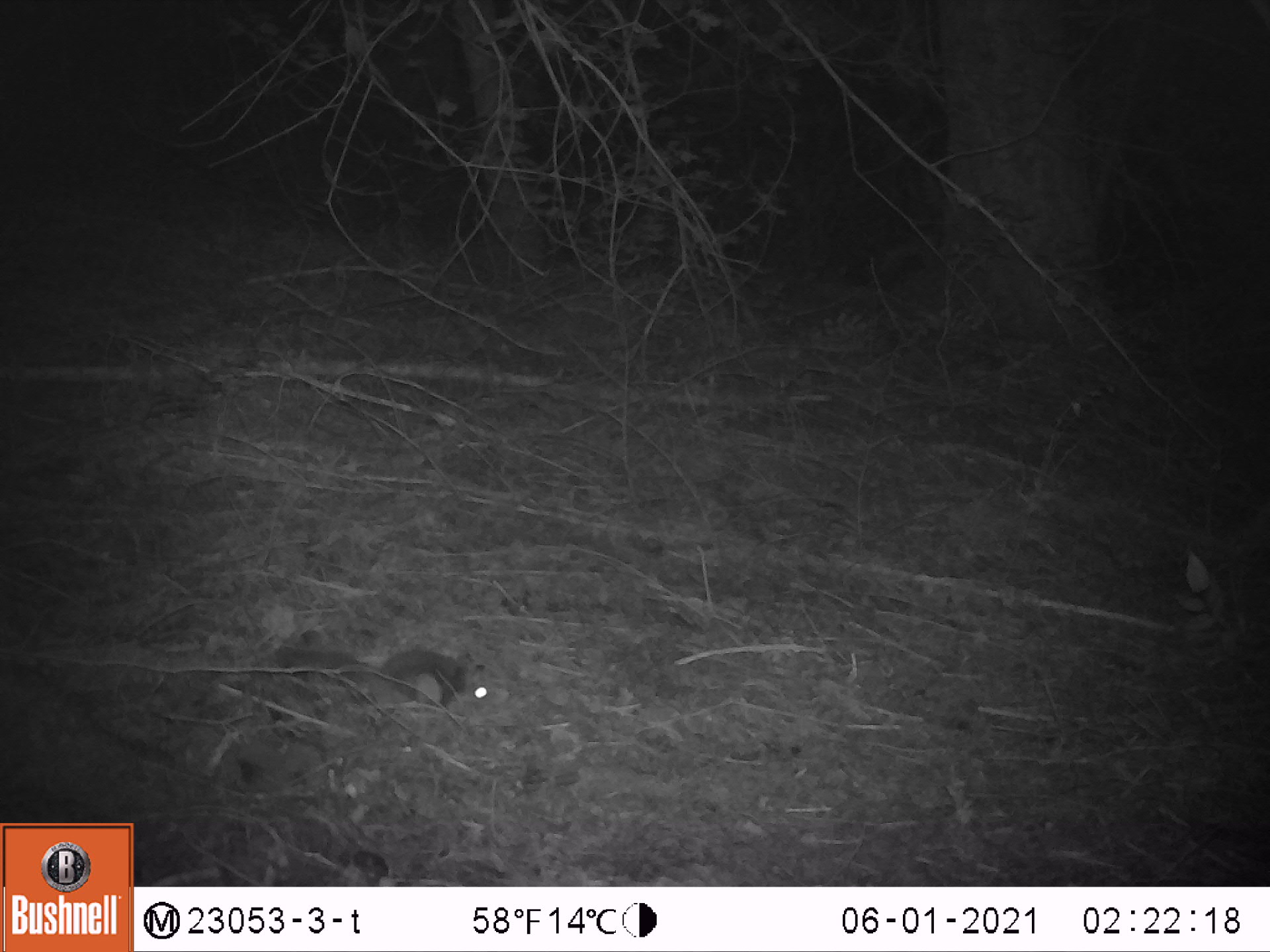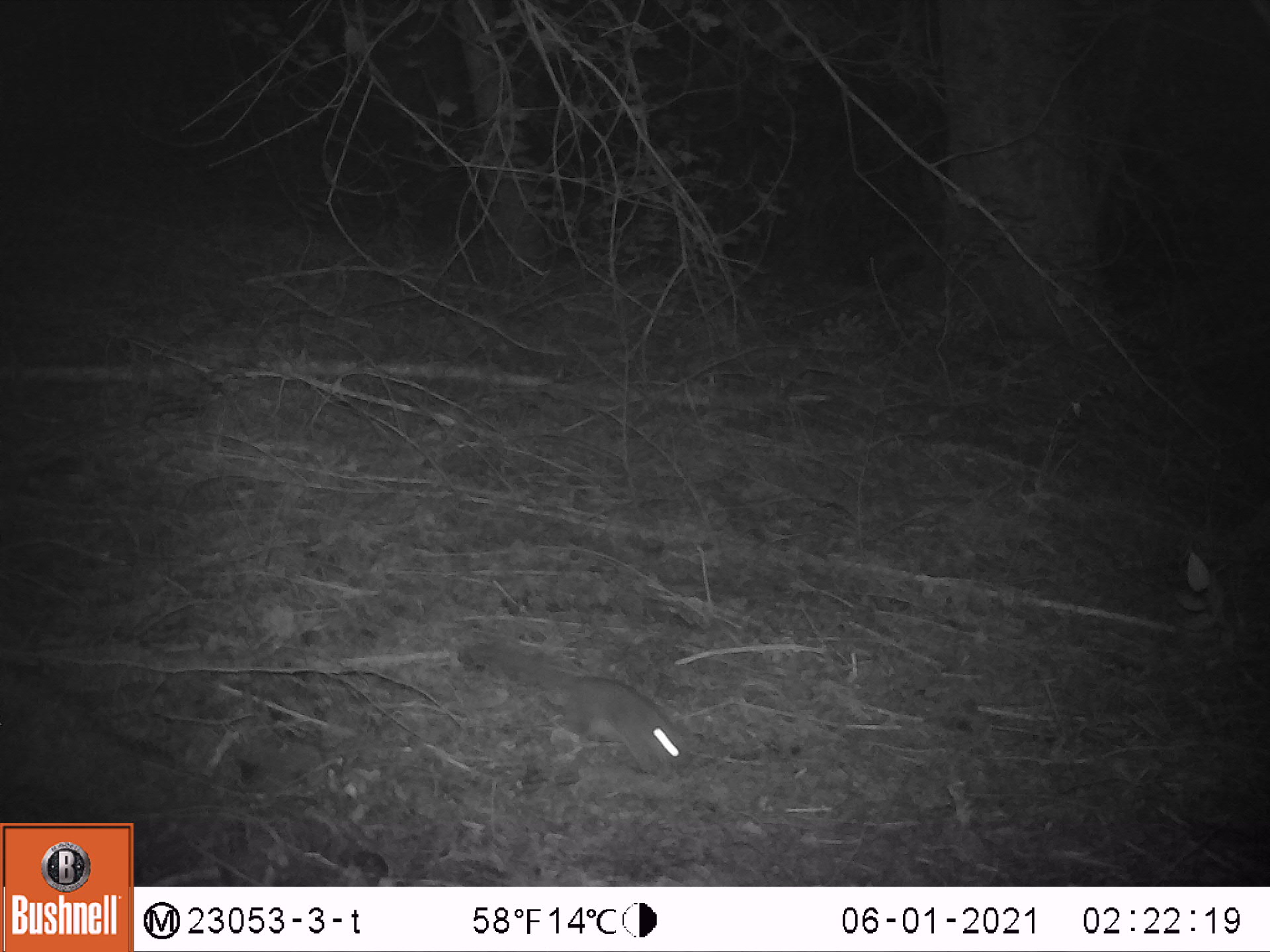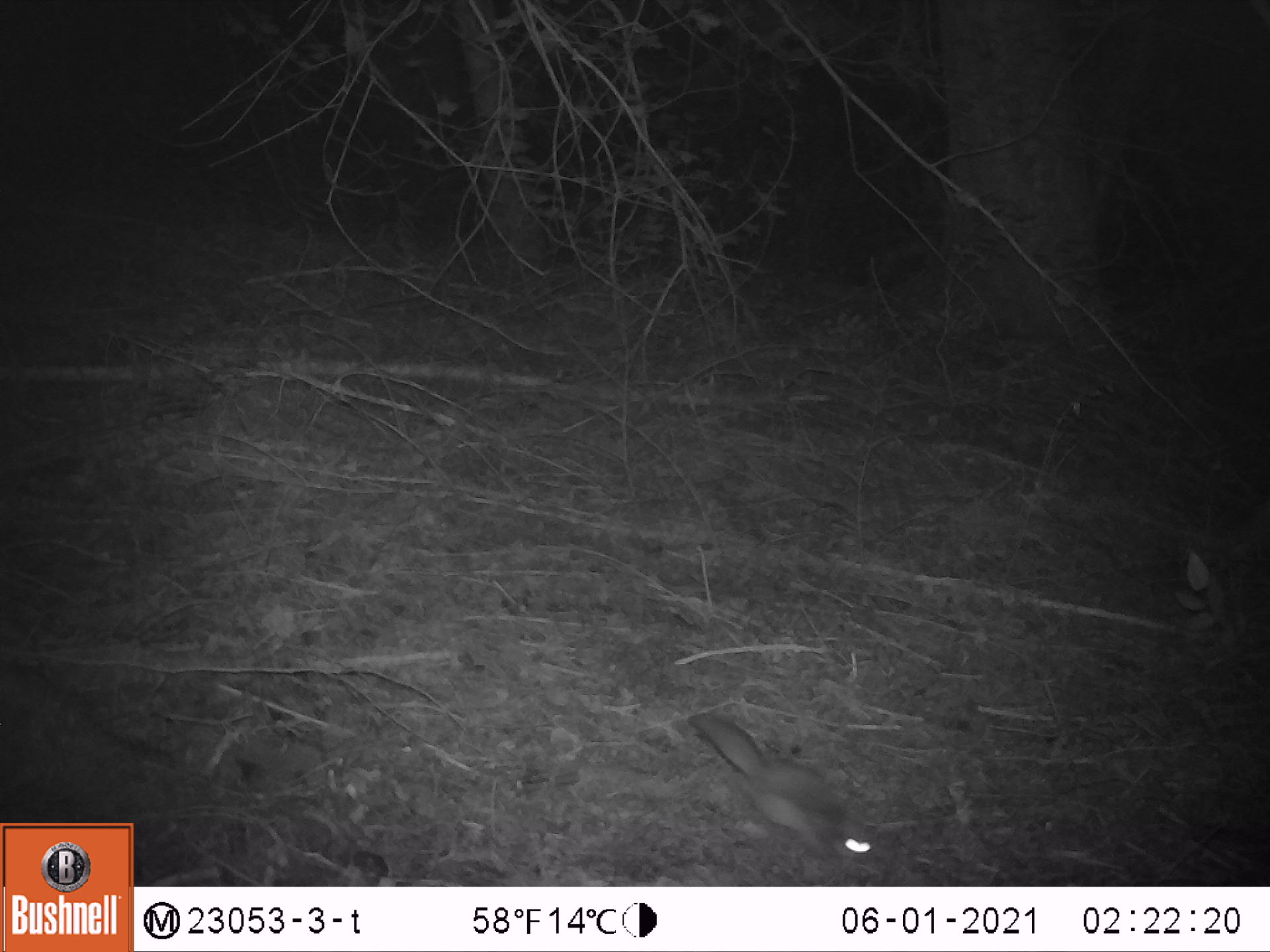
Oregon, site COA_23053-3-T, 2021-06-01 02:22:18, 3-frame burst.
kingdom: Animalia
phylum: Chordata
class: Mammalia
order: Rodentia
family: Sciuridae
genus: Glaucomys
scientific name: Glaucomys oregonensis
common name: humboldt's flying squirrel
Humboldt's flying squirrel (Glaucomys oregonensis).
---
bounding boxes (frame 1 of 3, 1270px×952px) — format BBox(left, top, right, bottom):
humboldt's flying squirrel: BBox(272, 636, 491, 716)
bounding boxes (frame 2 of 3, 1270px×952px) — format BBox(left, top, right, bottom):
humboldt's flying squirrel: BBox(456, 637, 696, 774)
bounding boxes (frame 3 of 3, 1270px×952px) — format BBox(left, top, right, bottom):
humboldt's flying squirrel: BBox(688, 708, 877, 870)